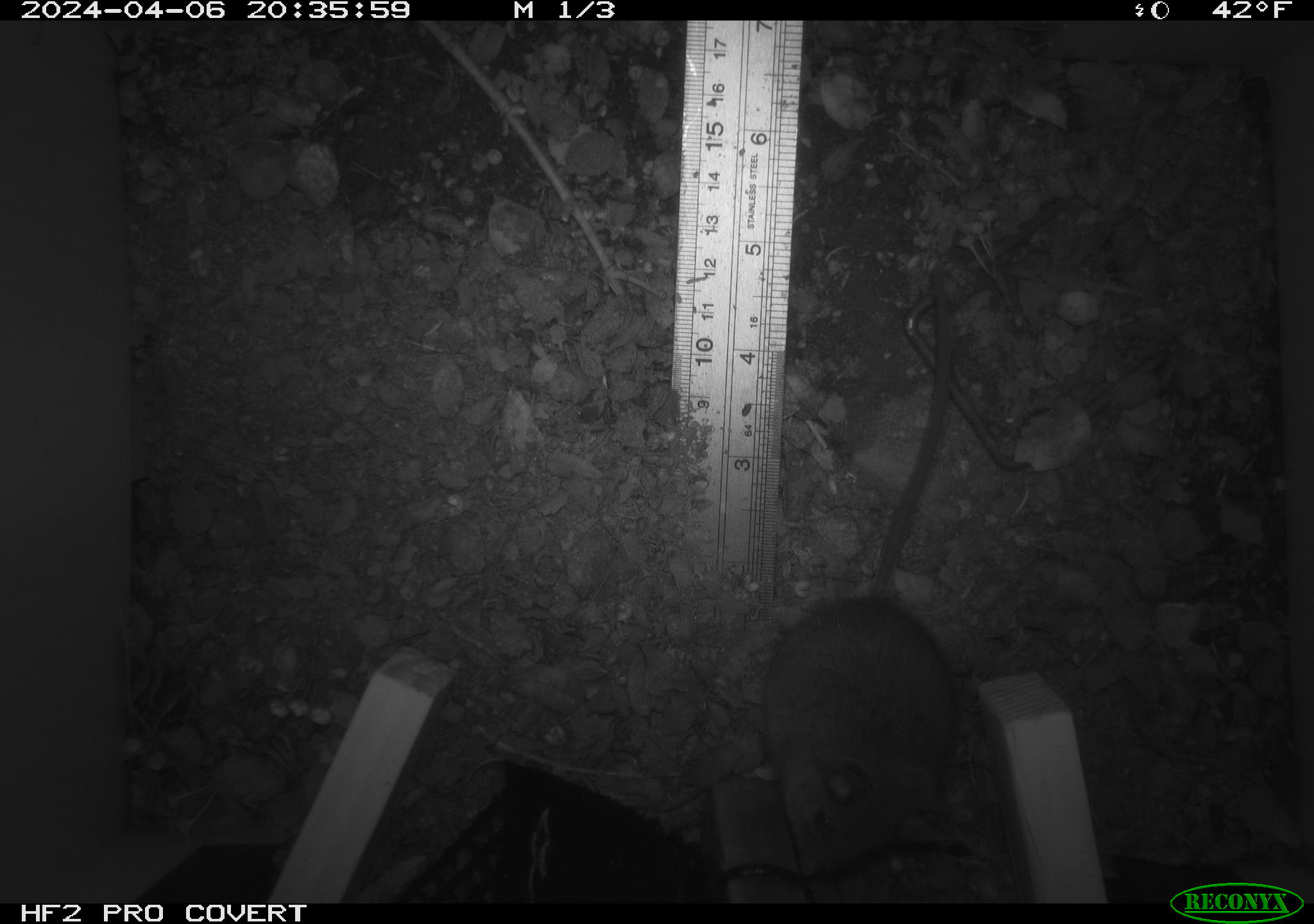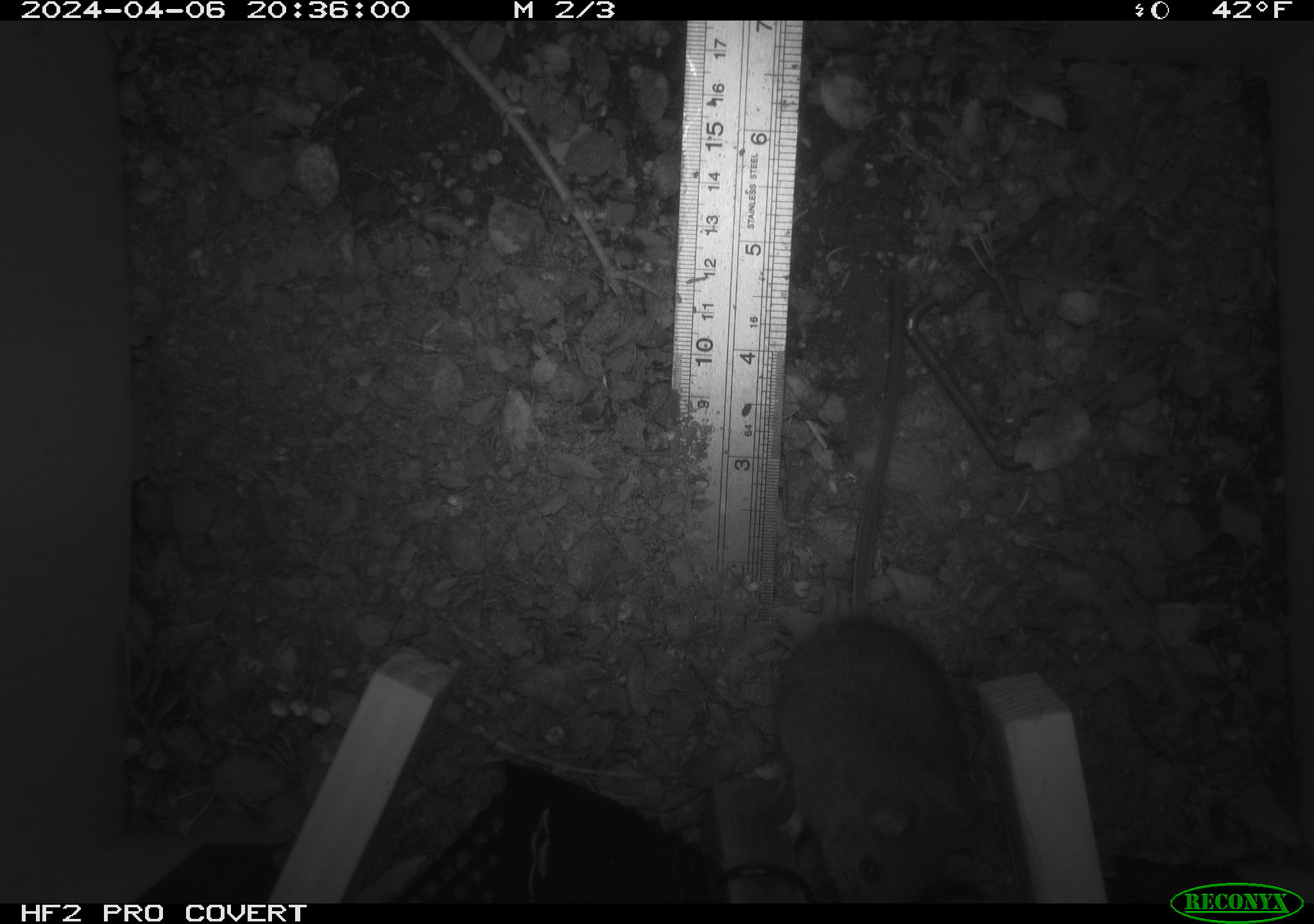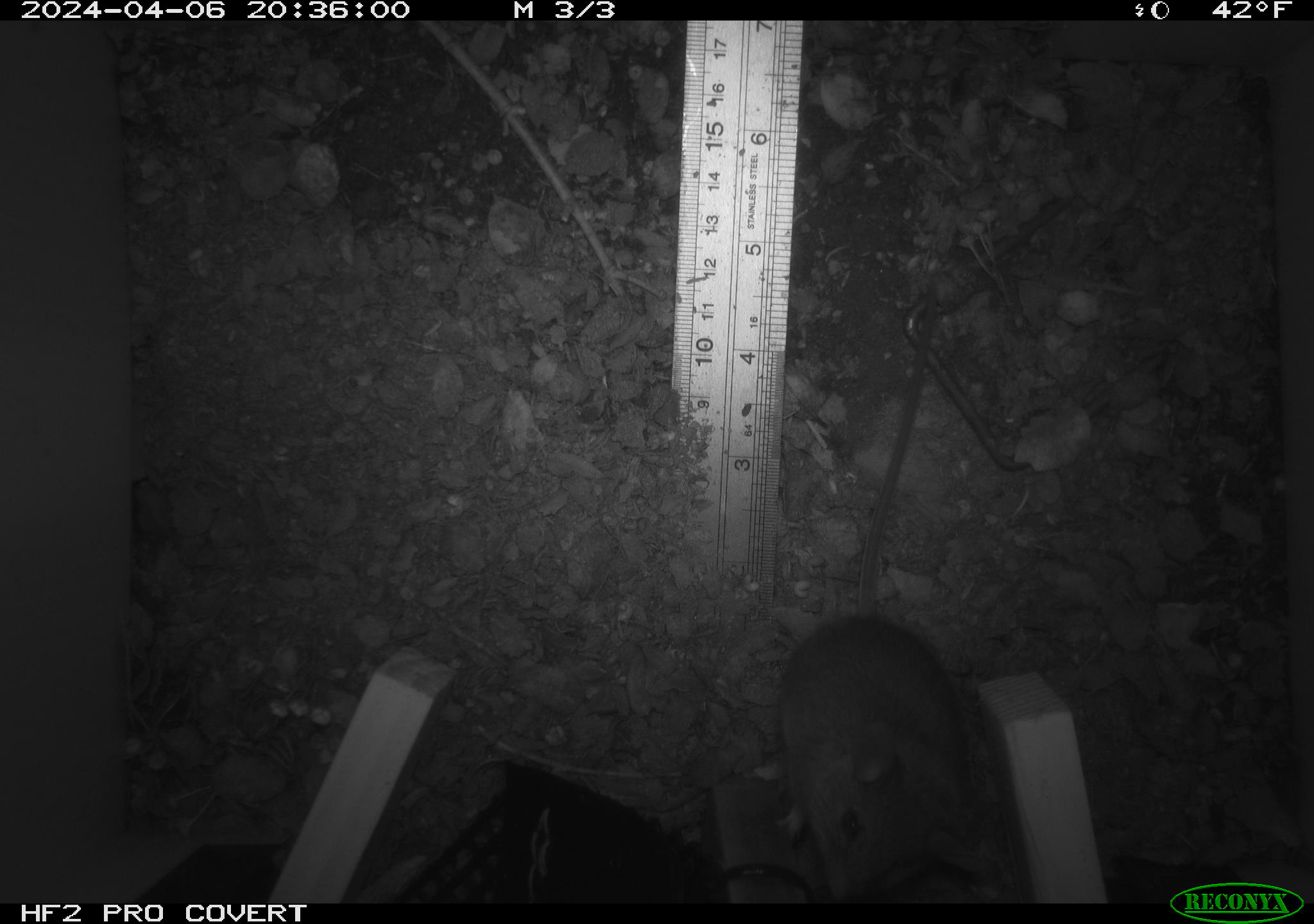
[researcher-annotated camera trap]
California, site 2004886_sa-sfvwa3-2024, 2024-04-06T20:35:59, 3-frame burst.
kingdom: Animalia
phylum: Chordata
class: Mammalia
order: Rodentia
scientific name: Rodentia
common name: mouse species